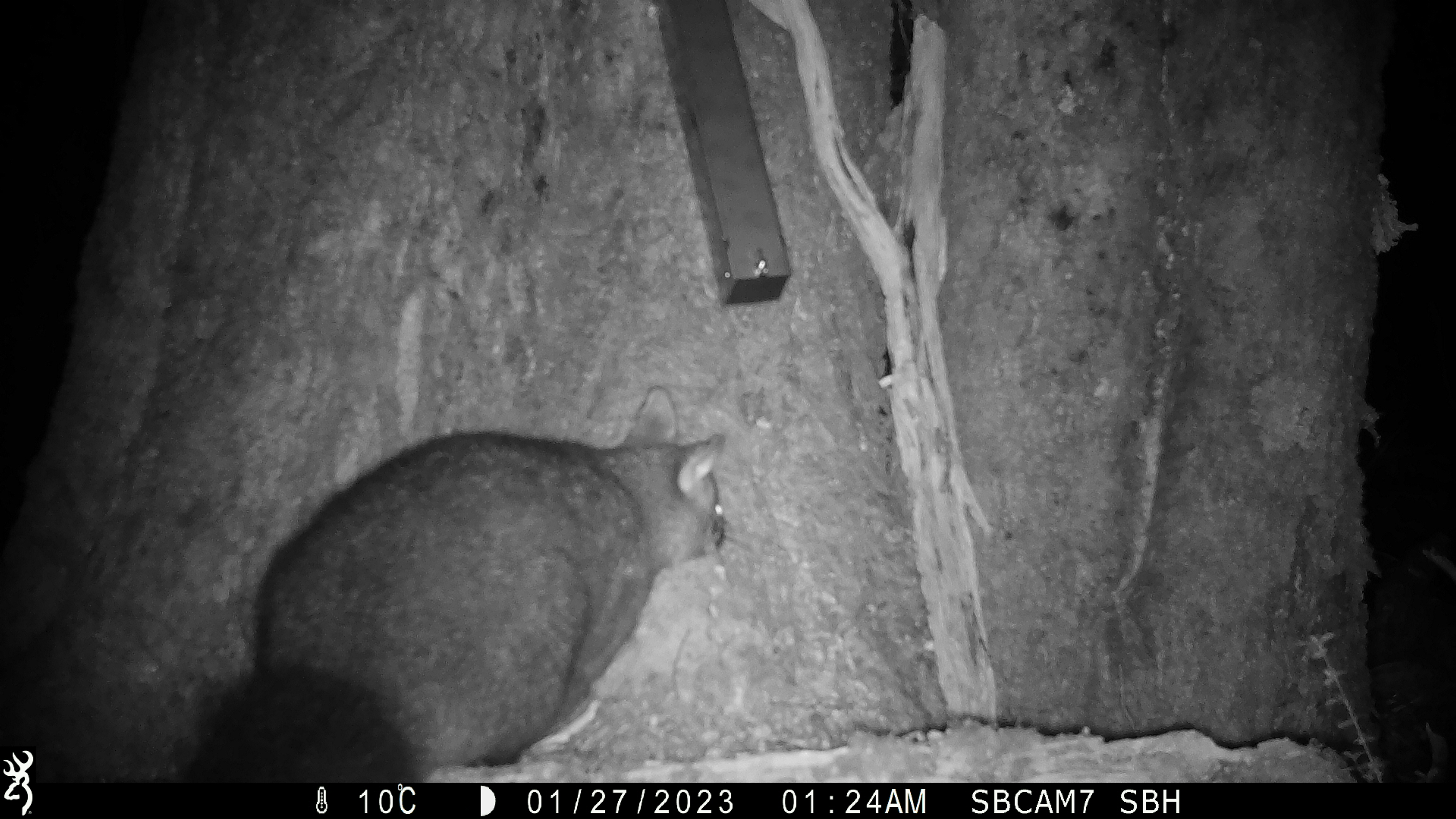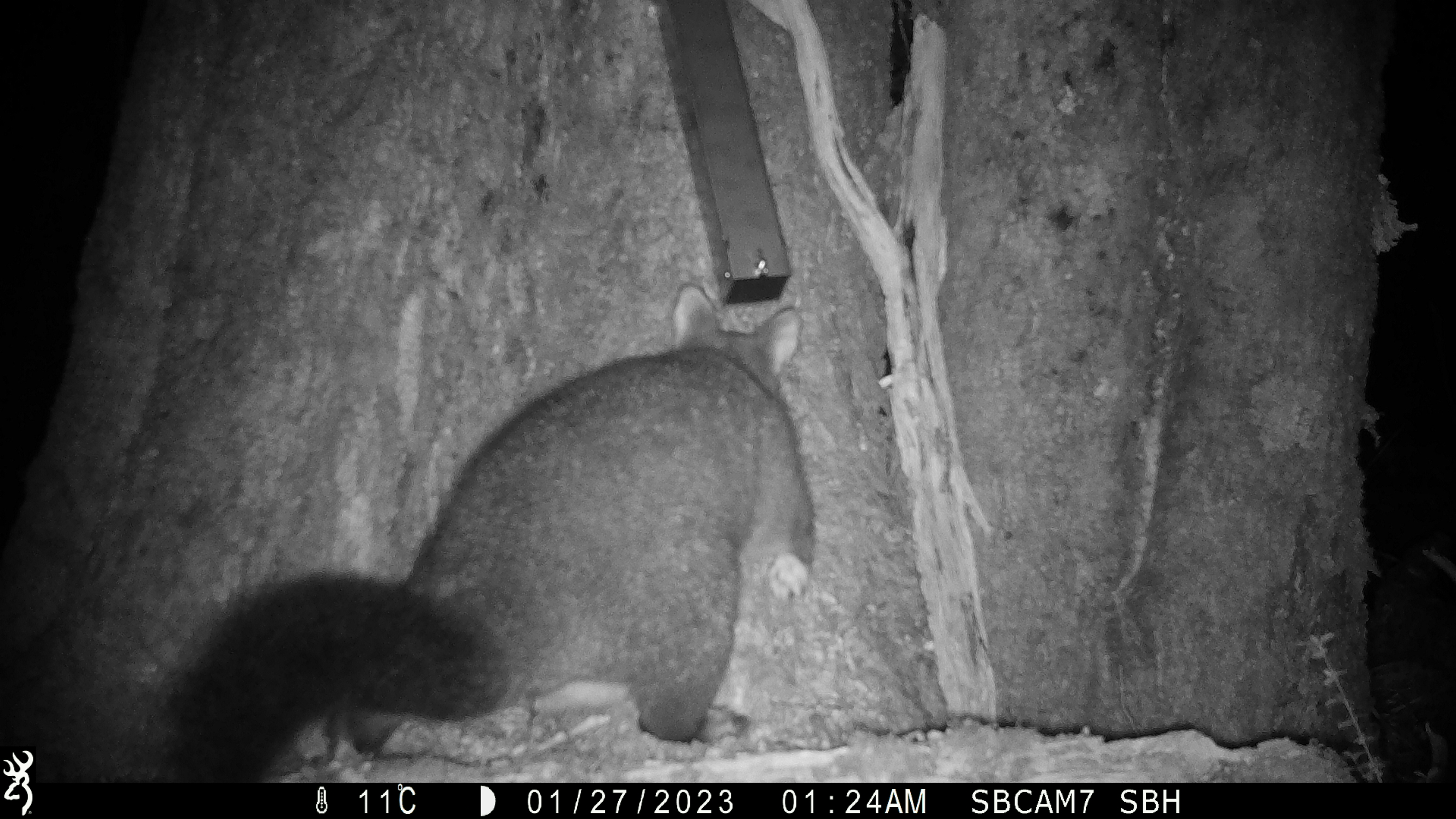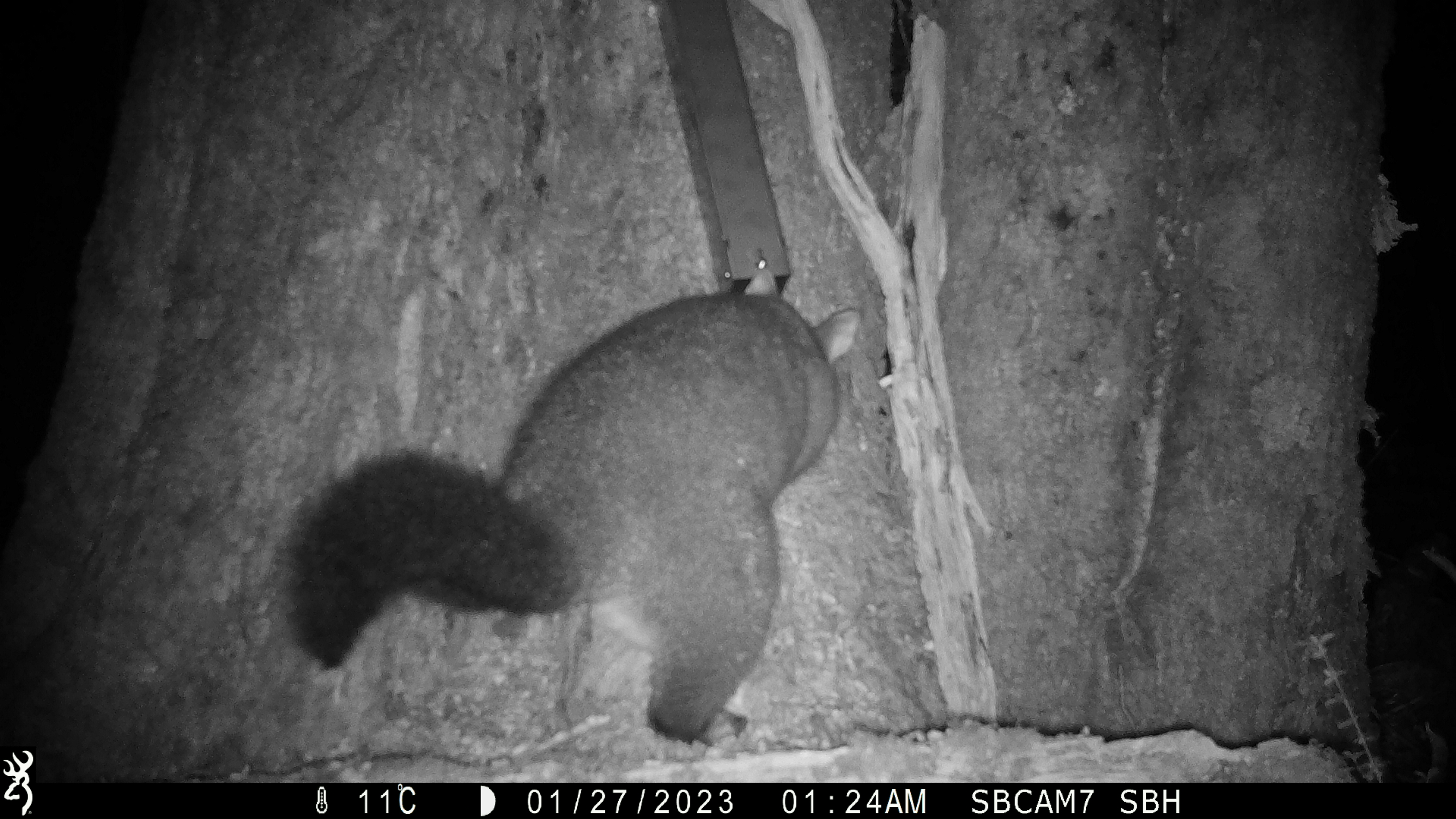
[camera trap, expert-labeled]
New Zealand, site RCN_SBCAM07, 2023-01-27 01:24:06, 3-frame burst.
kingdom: Animalia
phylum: Chordata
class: Mammalia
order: Diprotodontia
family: Phalangeridae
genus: Trichosurus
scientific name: Trichosurus vulpecula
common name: common brushtail possum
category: possum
Possum (common brushtail possum) (Trichosurus vulpecula).